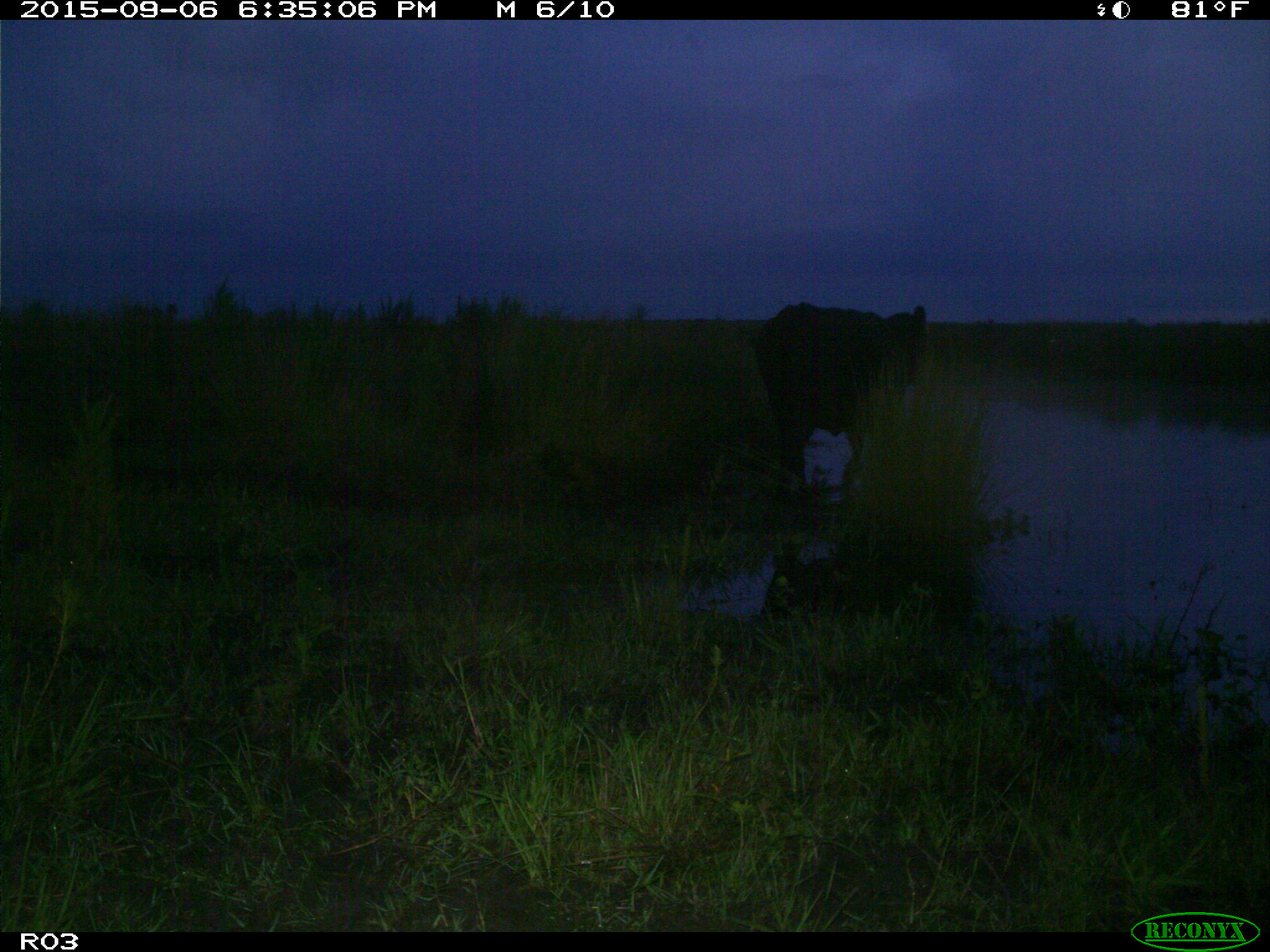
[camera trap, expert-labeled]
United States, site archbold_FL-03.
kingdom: Animalia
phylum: Chordata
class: Mammalia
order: Artiodactyla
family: Bovidae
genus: Bos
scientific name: Bos taurus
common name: domestic cow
Bos taurus (domestic cow).